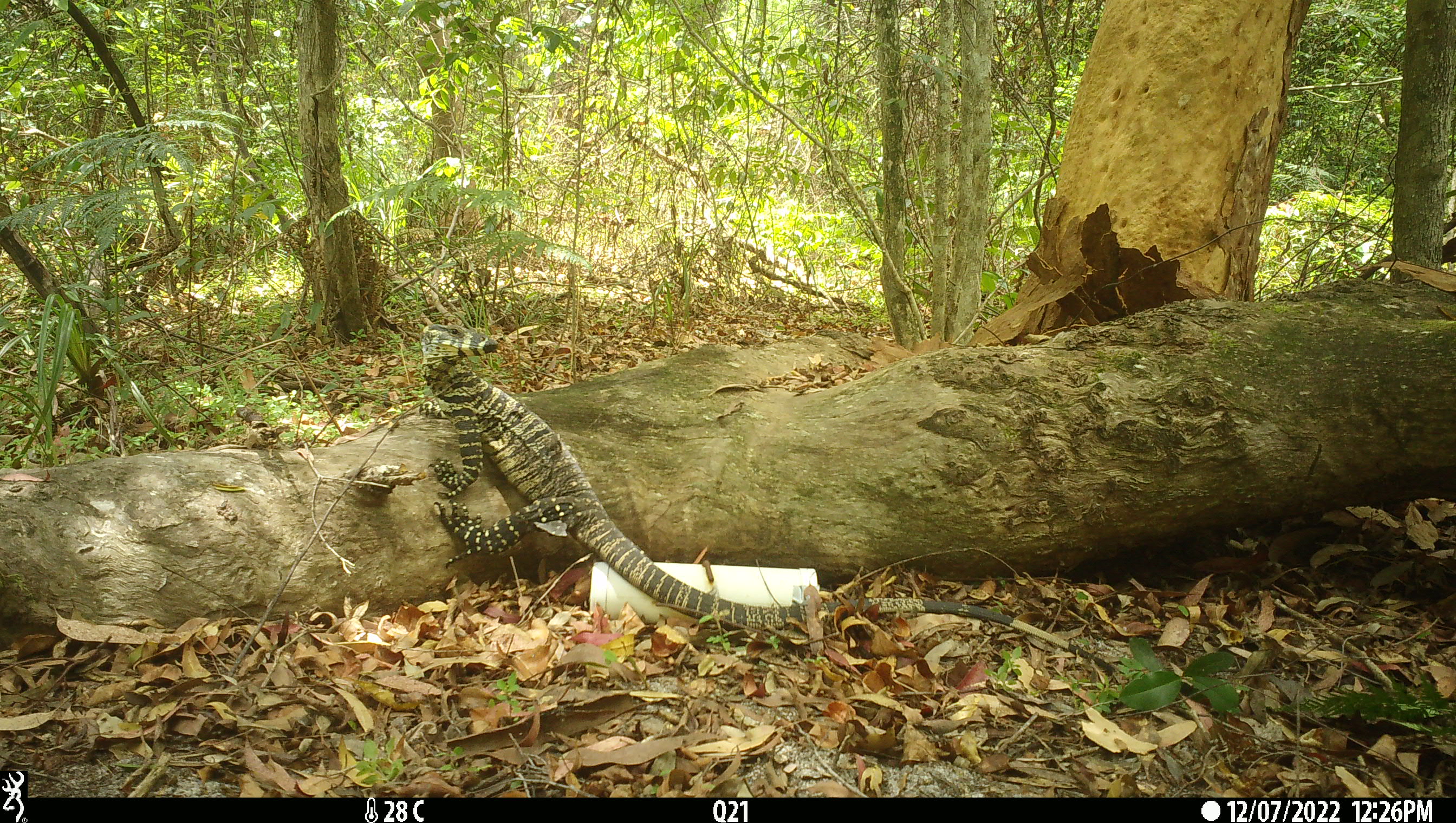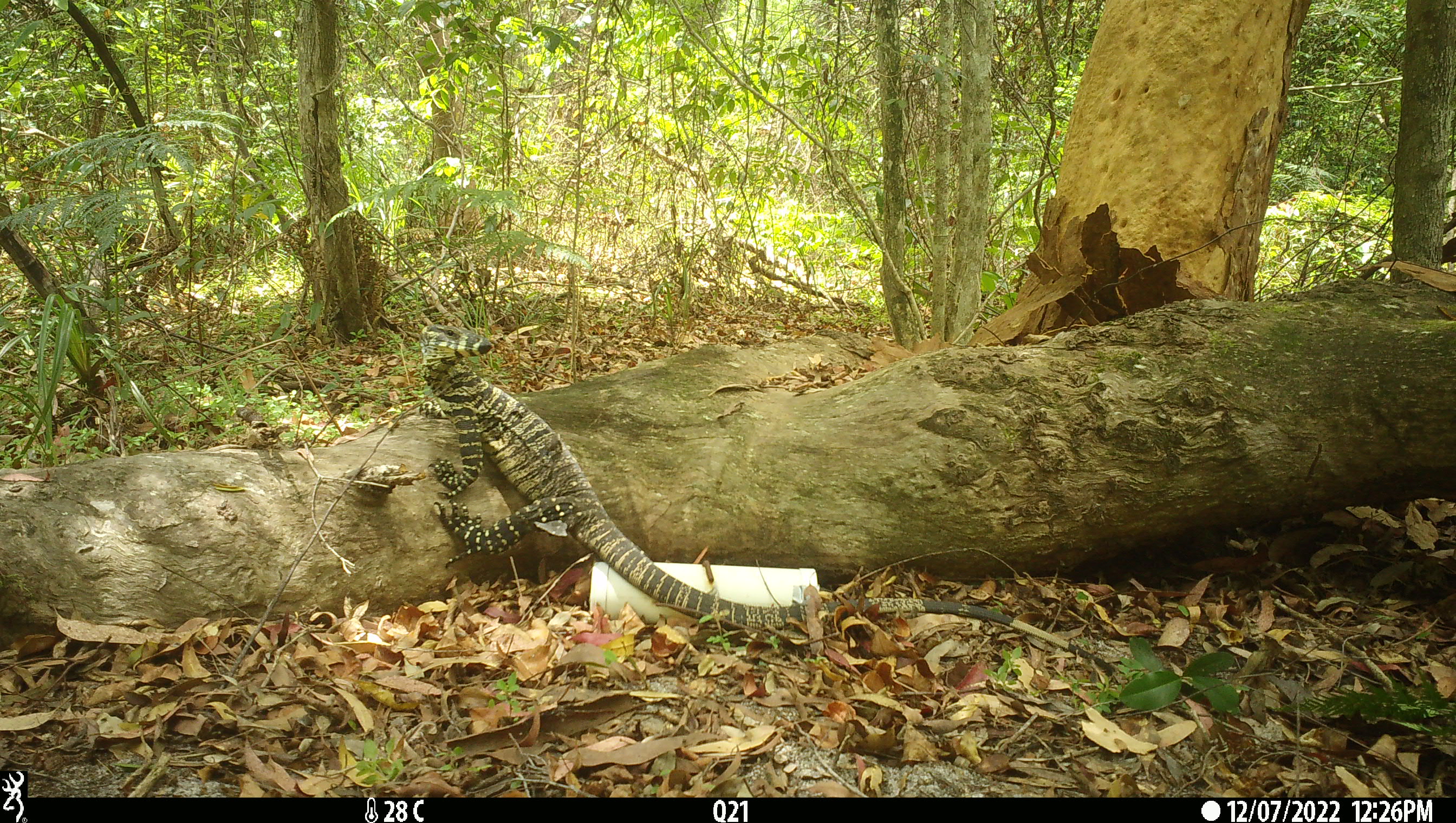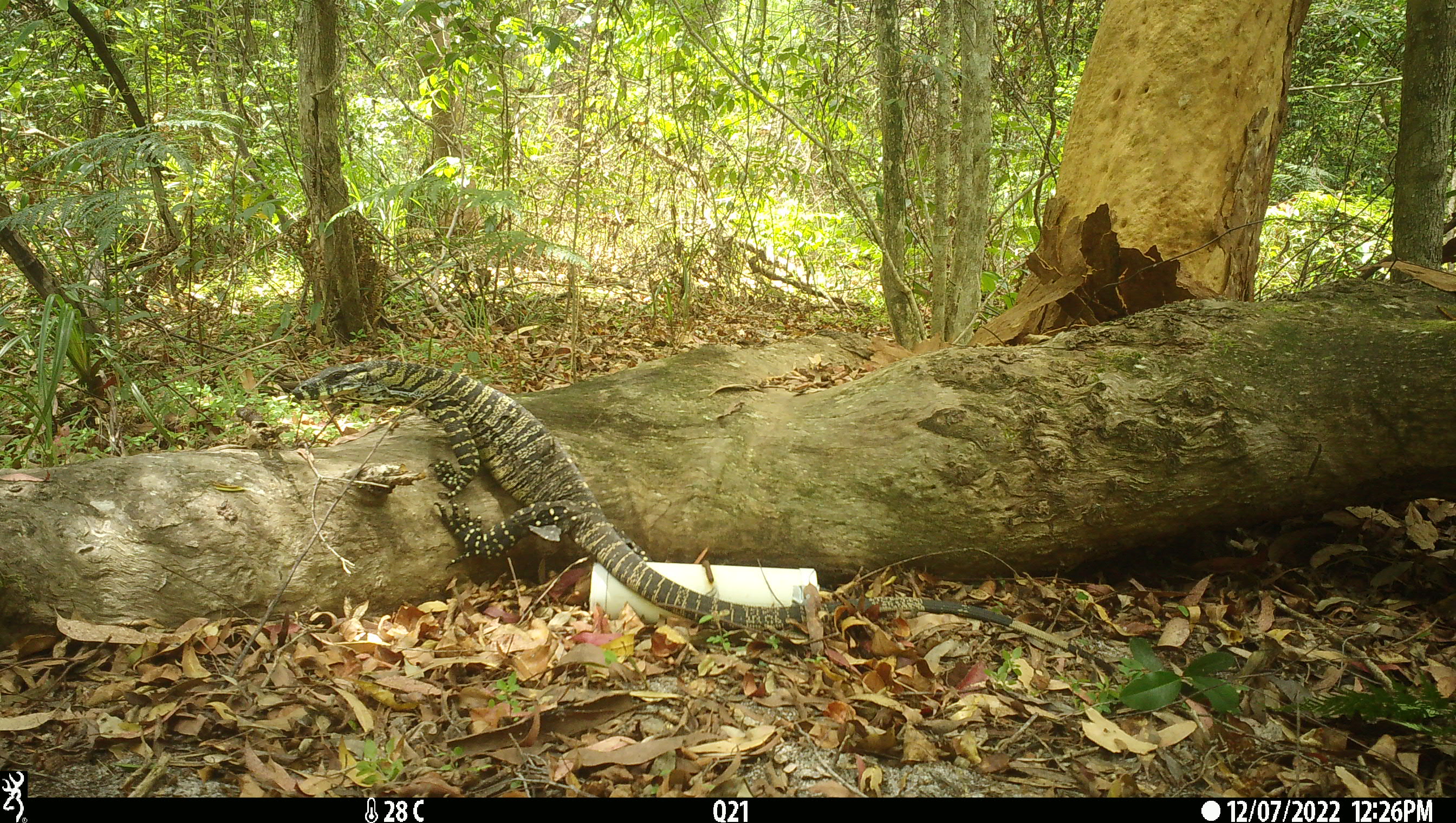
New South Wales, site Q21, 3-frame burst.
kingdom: Animalia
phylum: Chordata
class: Reptilia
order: Squamata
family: Varanidae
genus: Varanus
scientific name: Varanus varius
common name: lace monitor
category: goanna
Goanna (lace monitor) (Varanus varius).